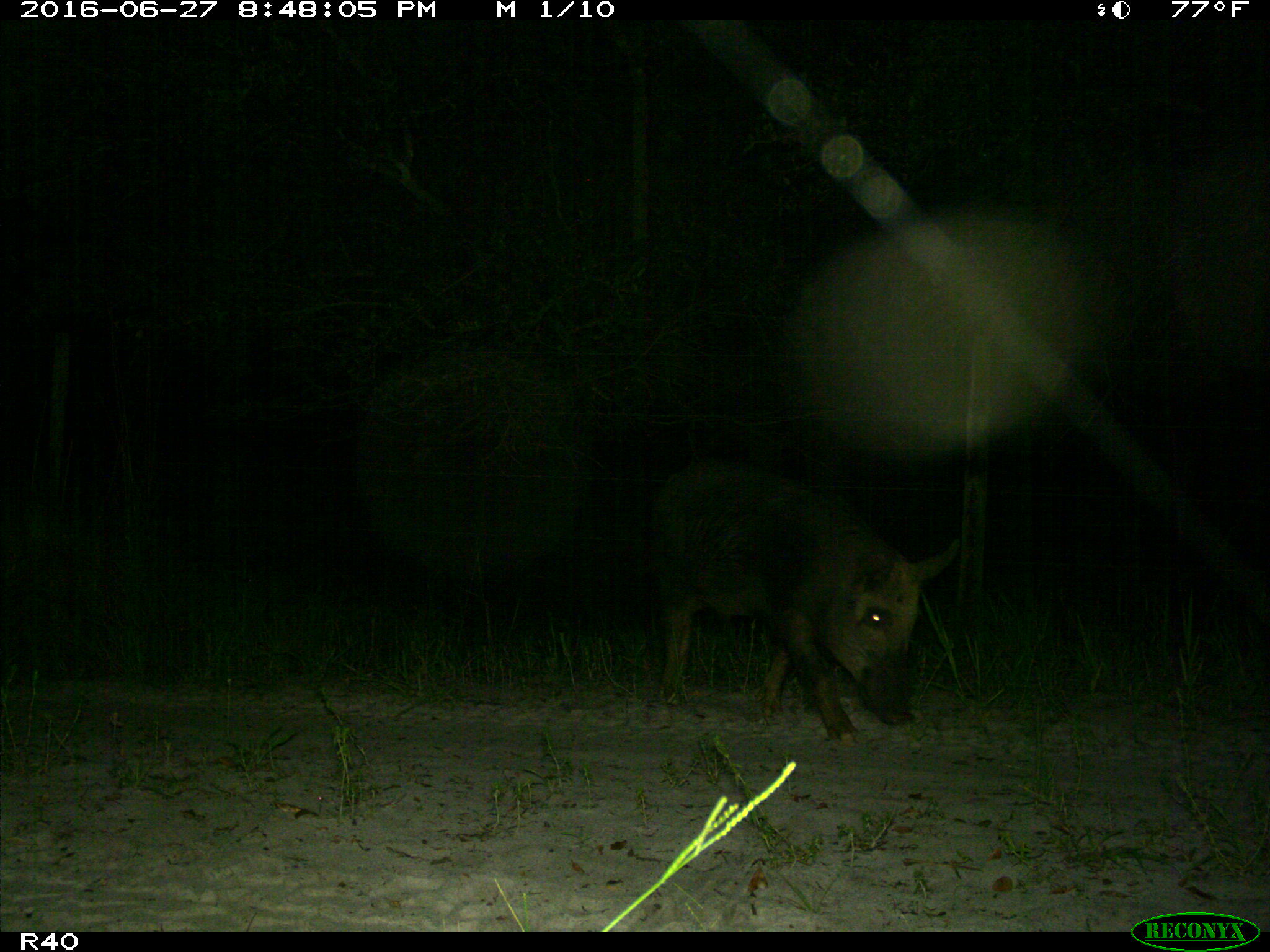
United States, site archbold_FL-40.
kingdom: Animalia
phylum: Chordata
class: Mammalia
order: Artiodactyla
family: Suidae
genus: Sus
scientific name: Sus scrofa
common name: wild boar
Sus scrofa (wild boar).